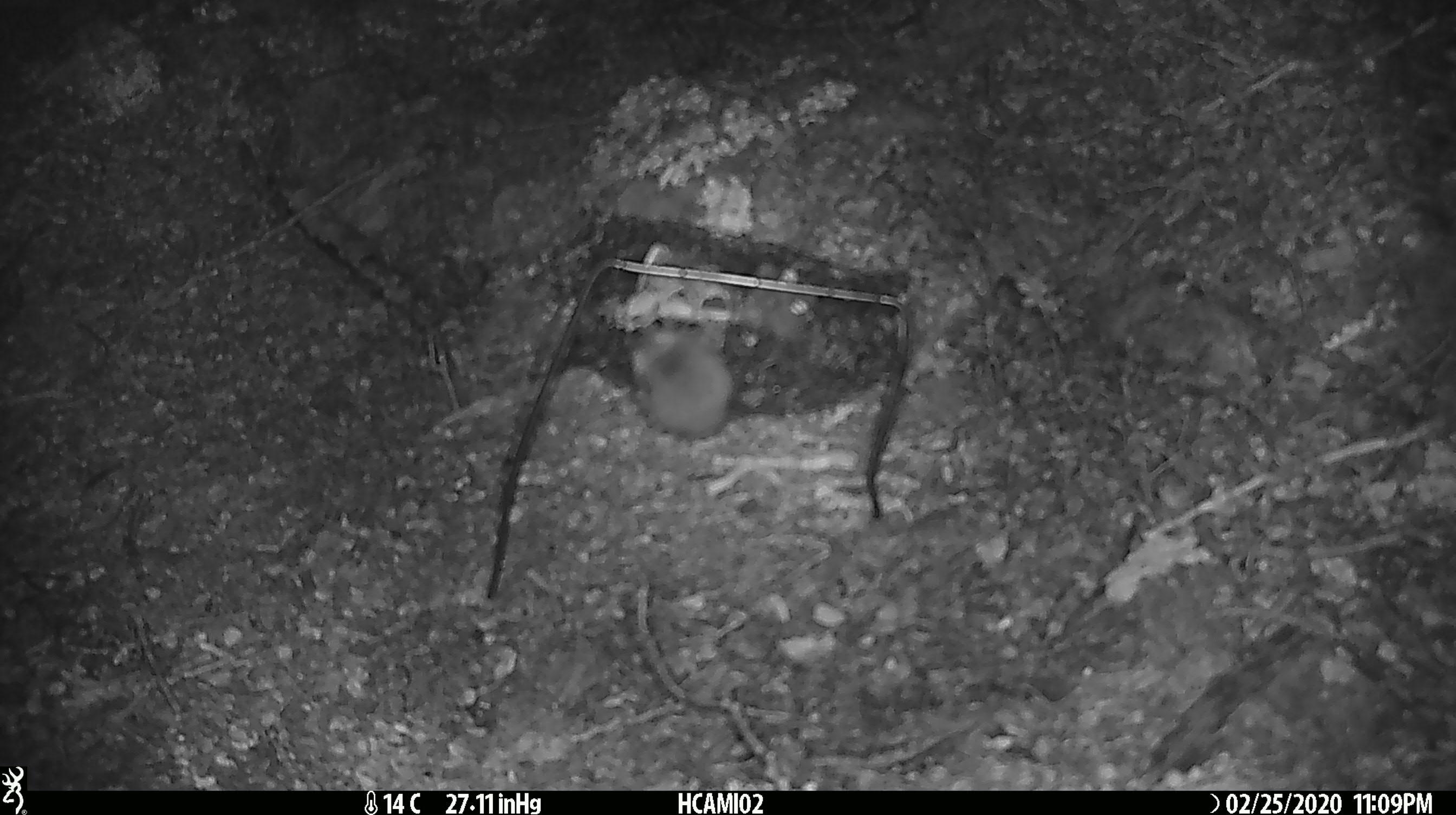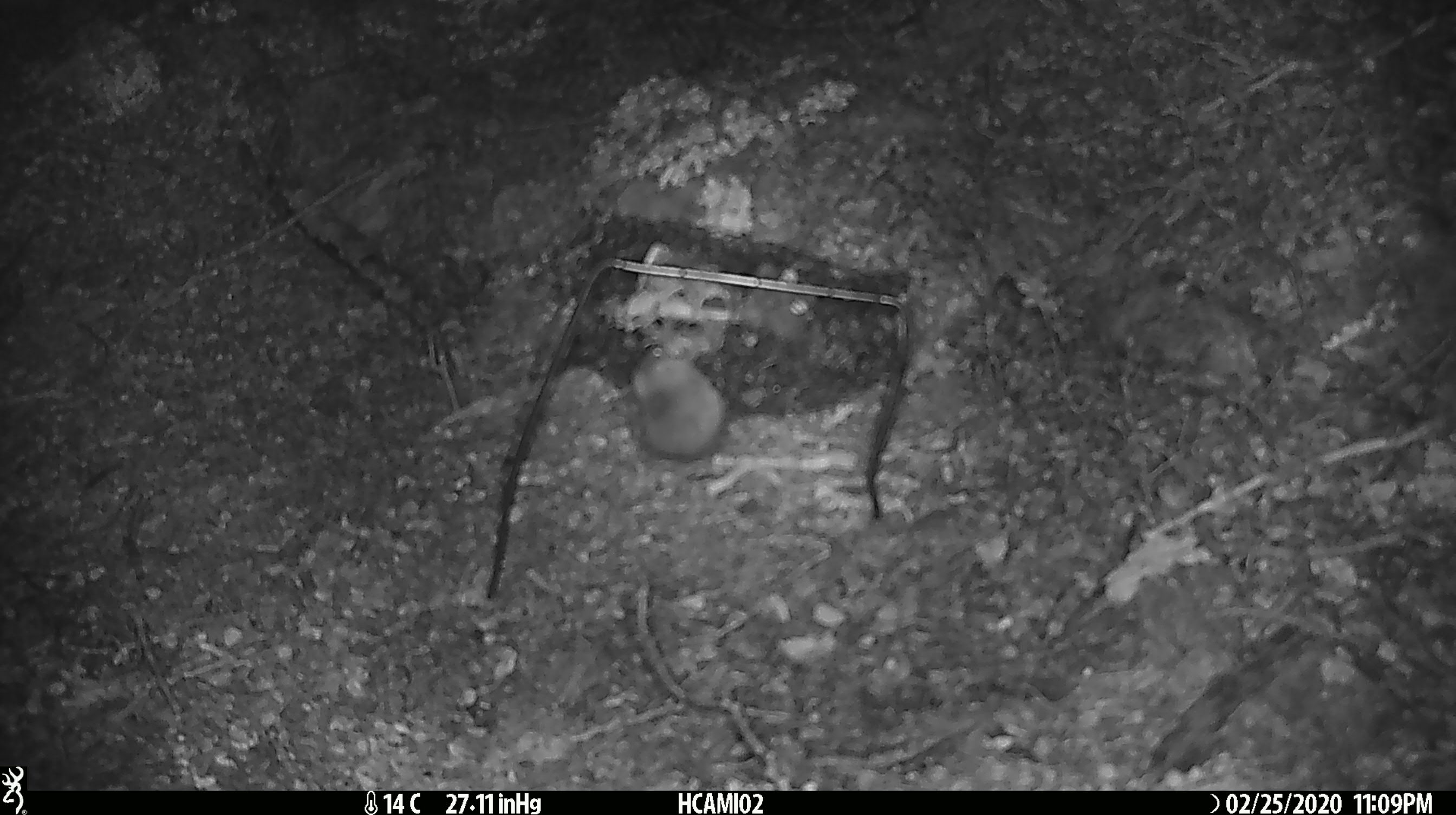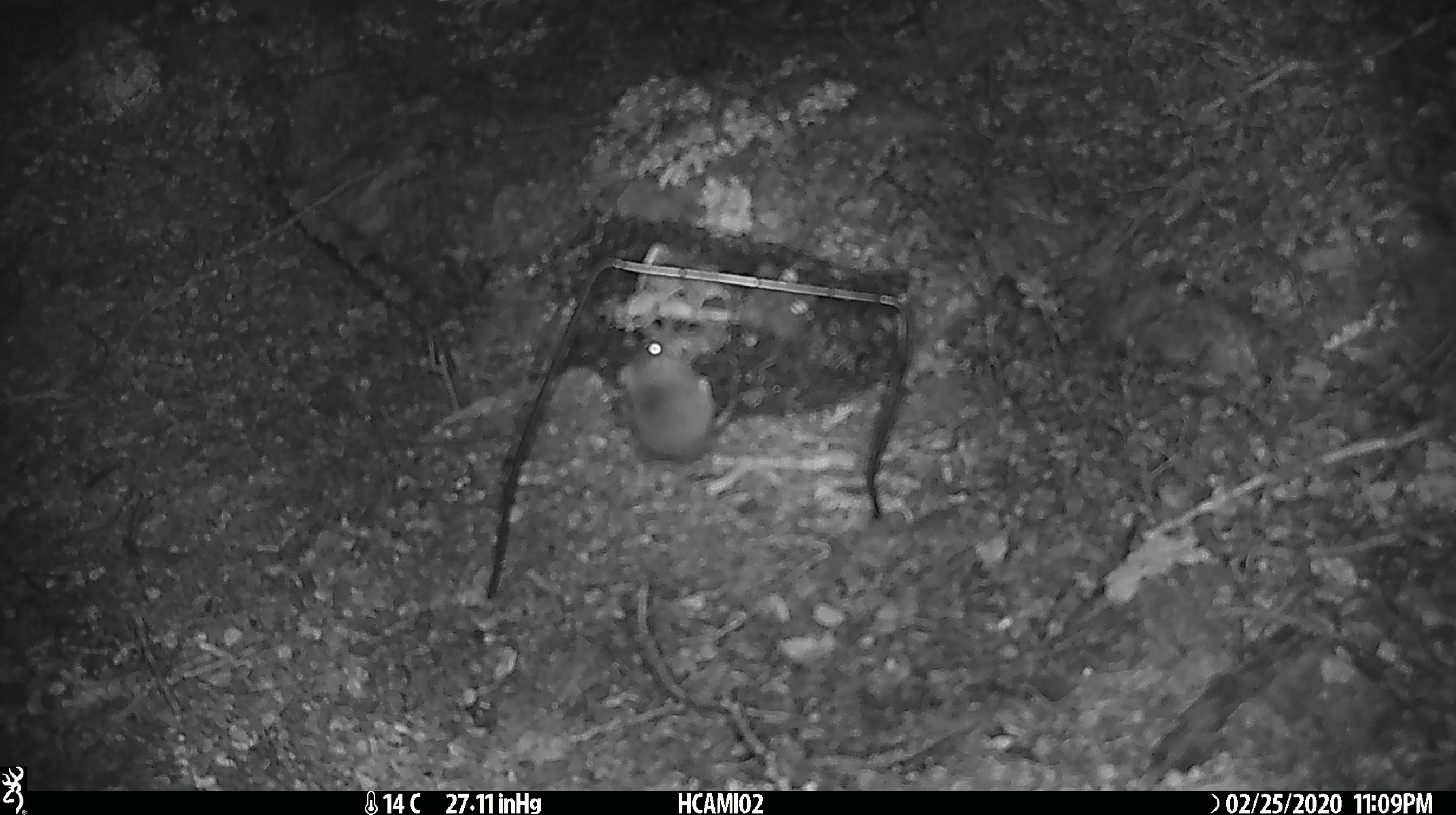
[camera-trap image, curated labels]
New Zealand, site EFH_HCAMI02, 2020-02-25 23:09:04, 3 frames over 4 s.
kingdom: Animalia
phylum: Chordata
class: Mammalia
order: Rodentia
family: Muridae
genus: Mus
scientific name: Mus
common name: mouse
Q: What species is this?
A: Mouse (Mus).